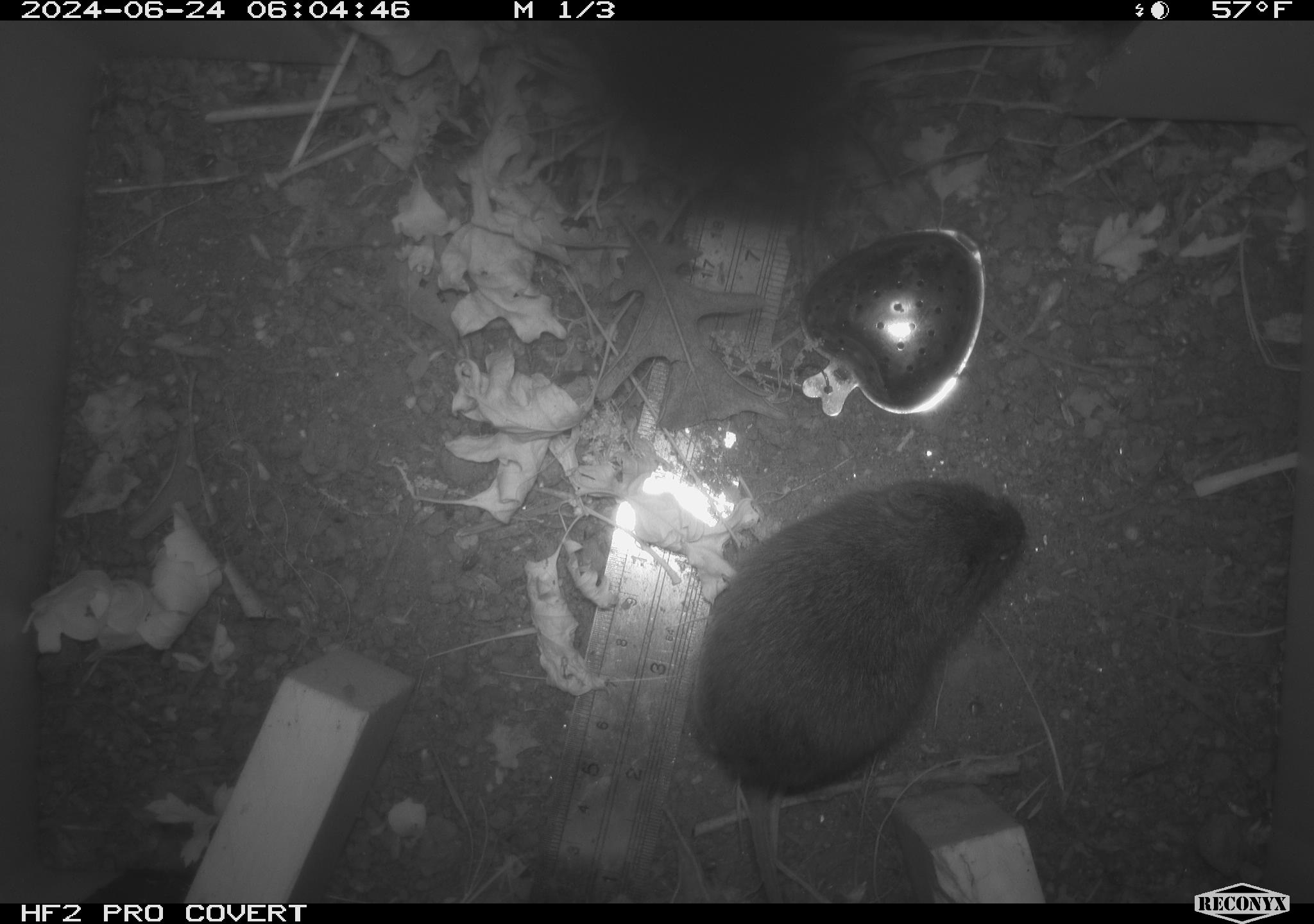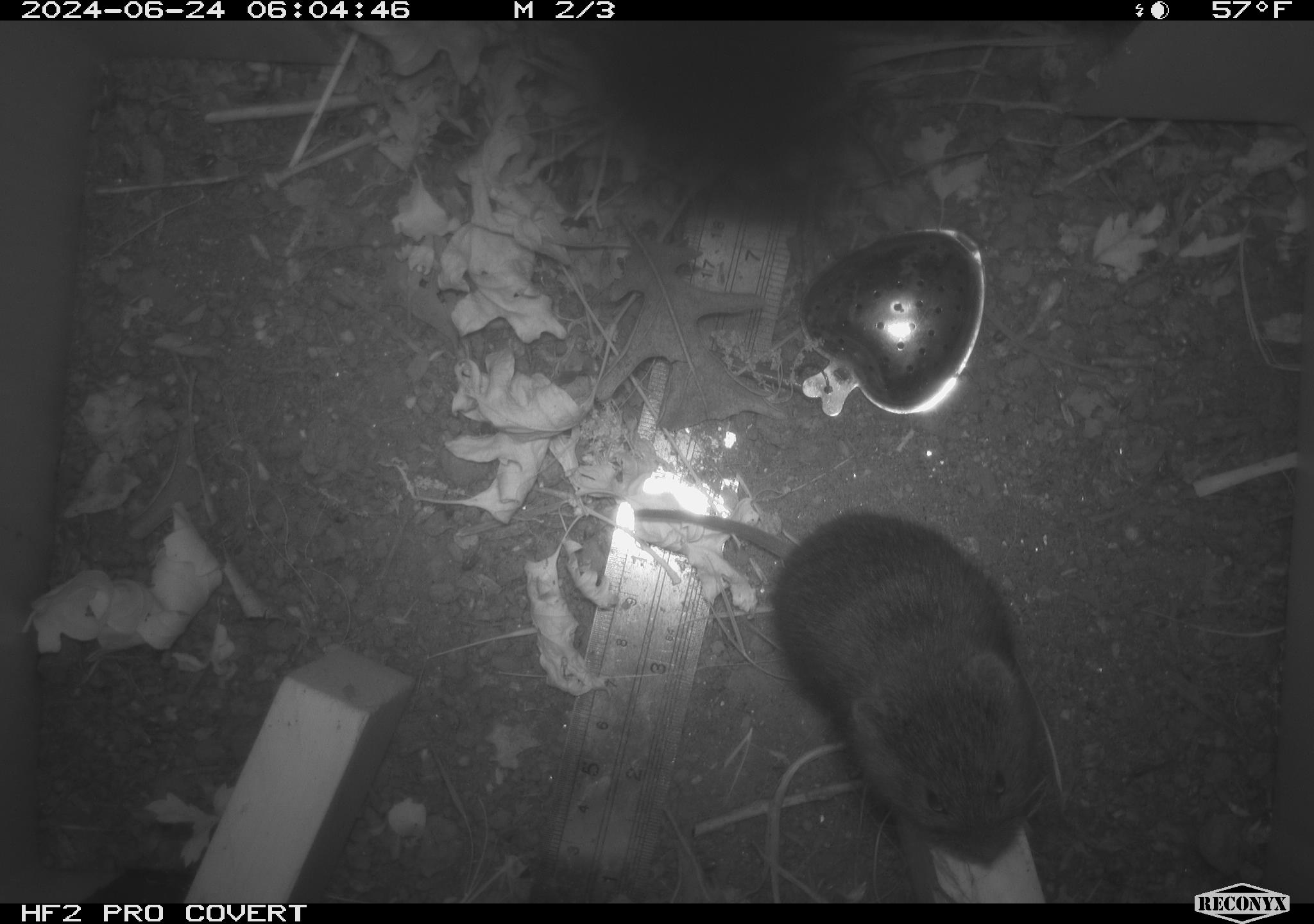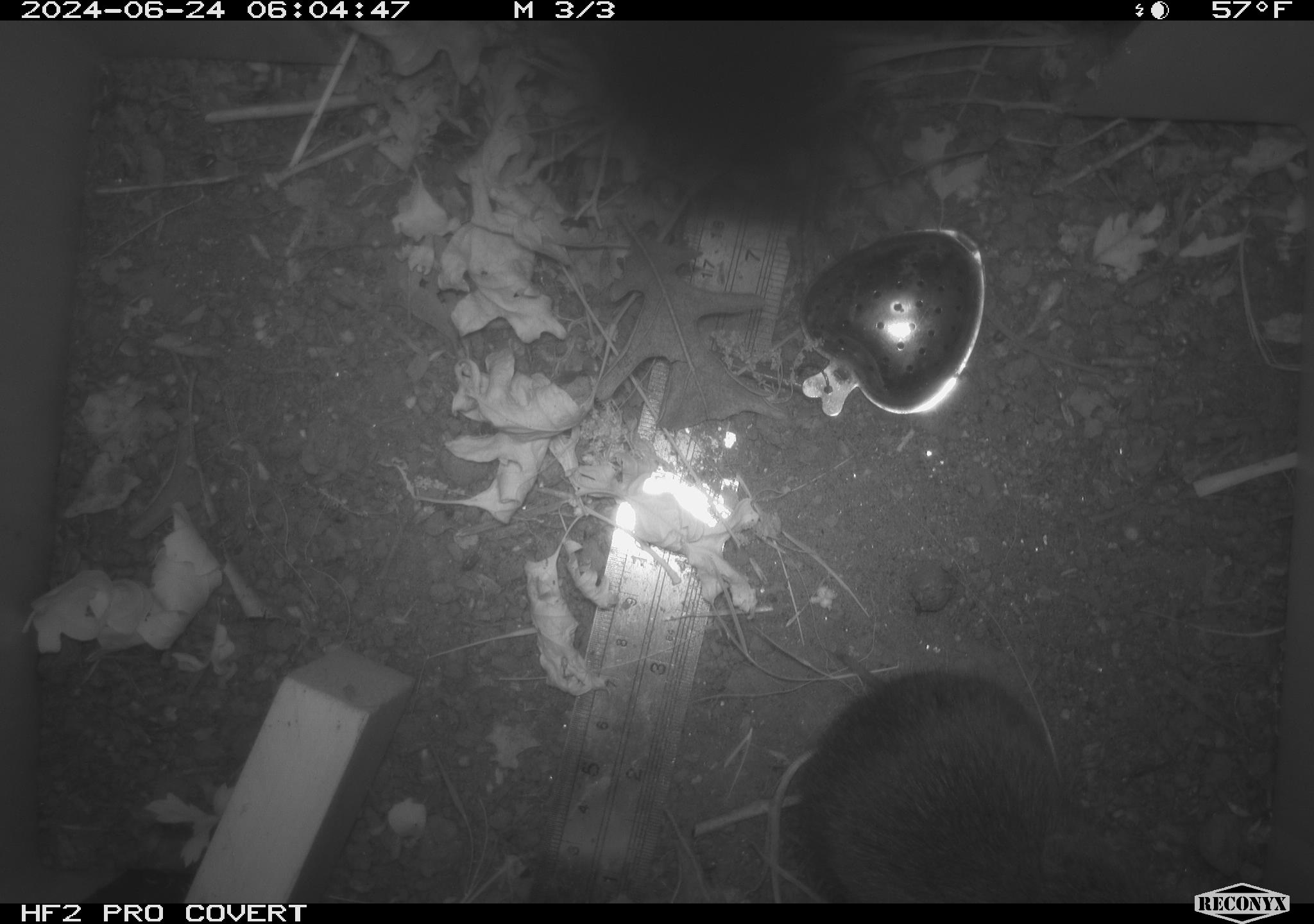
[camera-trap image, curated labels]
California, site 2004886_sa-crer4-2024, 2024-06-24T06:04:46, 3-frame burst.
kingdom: Animalia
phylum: Chordata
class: Mammalia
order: Rodentia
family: Cricetidae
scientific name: Arvicolinae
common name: voles, lemmings, and muskrats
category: arvicolinae subfamily